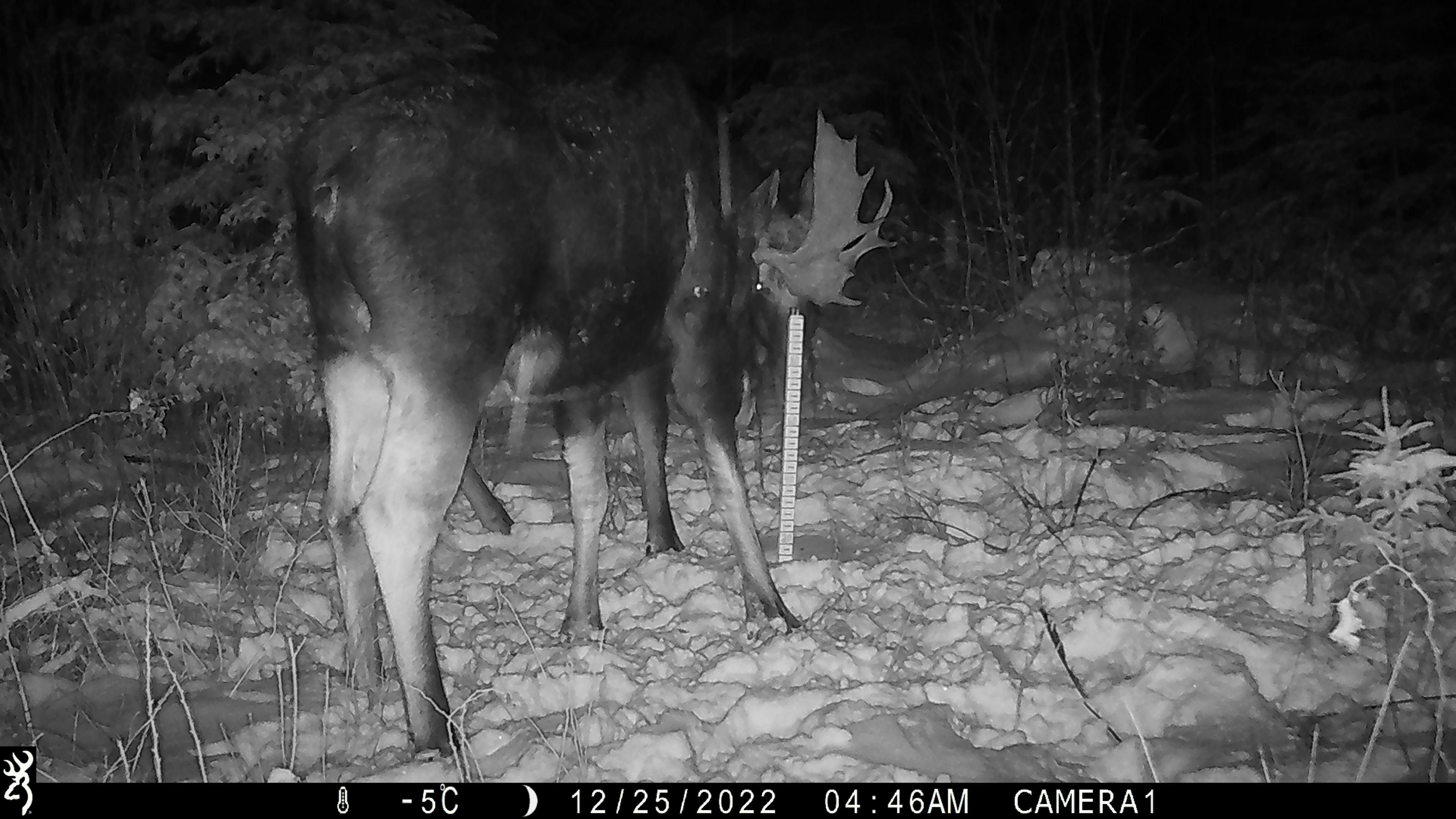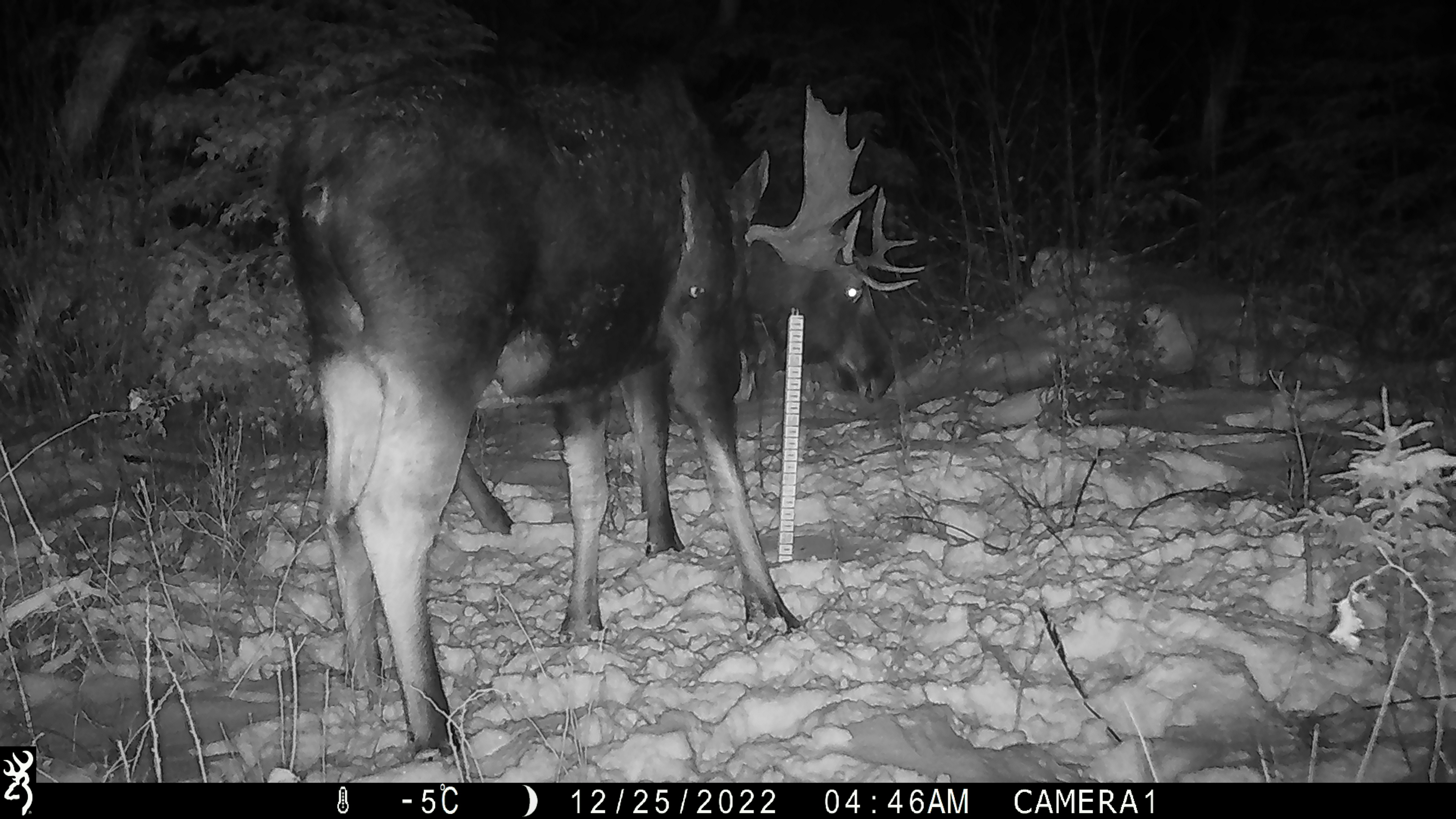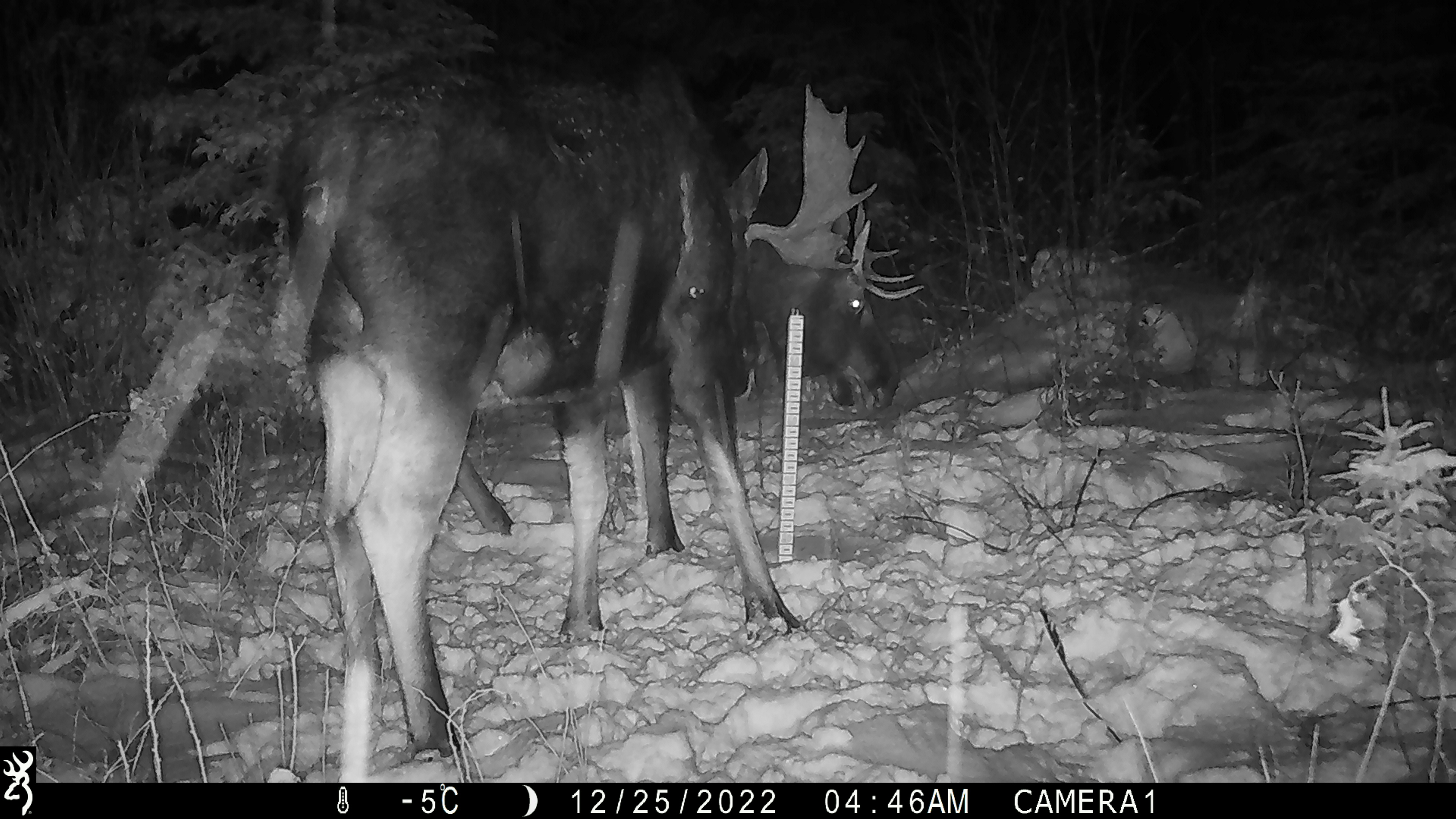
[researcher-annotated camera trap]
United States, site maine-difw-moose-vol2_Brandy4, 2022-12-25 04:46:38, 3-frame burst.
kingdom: Animalia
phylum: Chordata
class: Mammalia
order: Artiodactyla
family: Cervidae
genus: Alces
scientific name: Alces alces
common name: moose